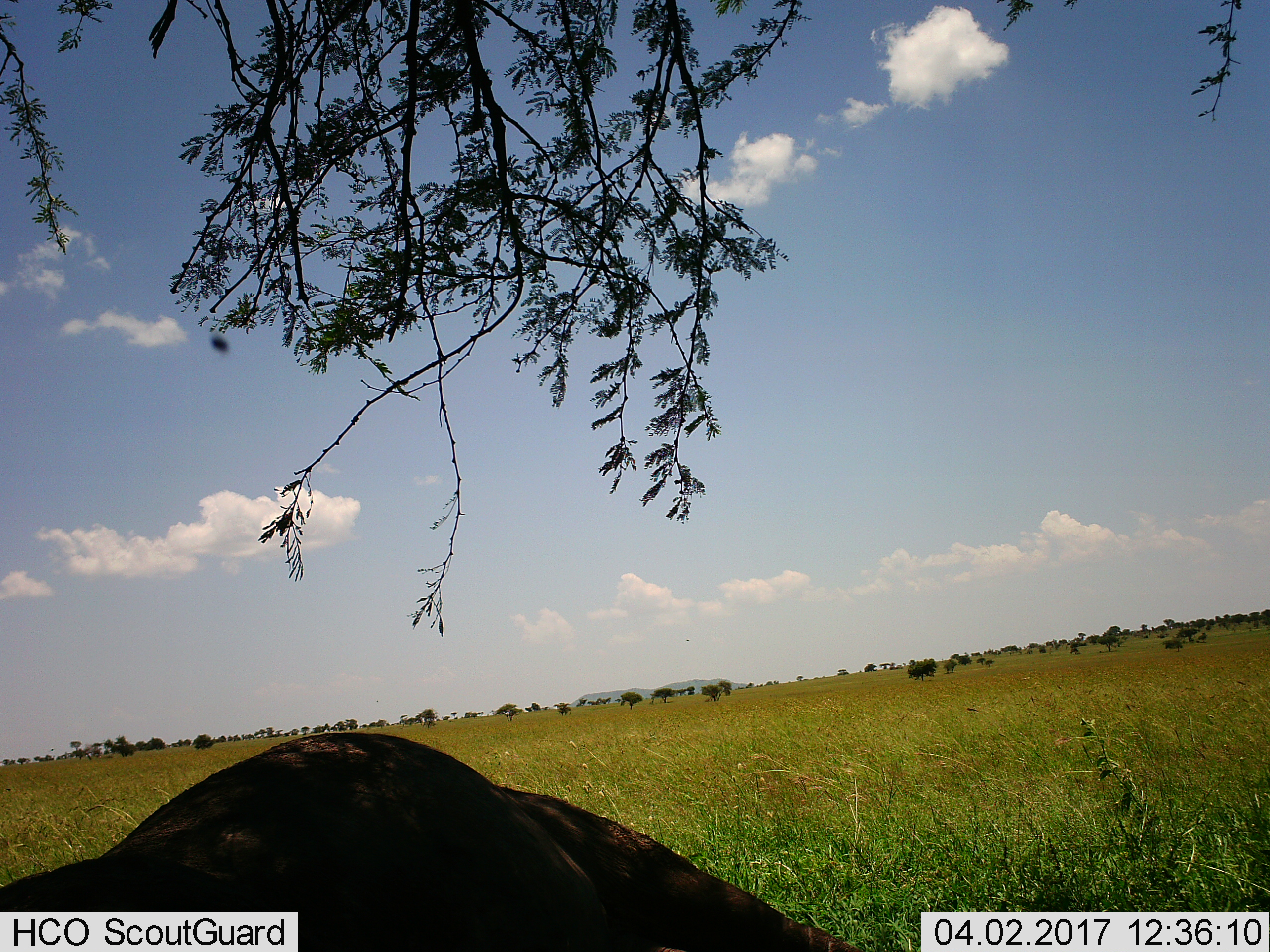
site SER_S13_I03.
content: unidentified animal